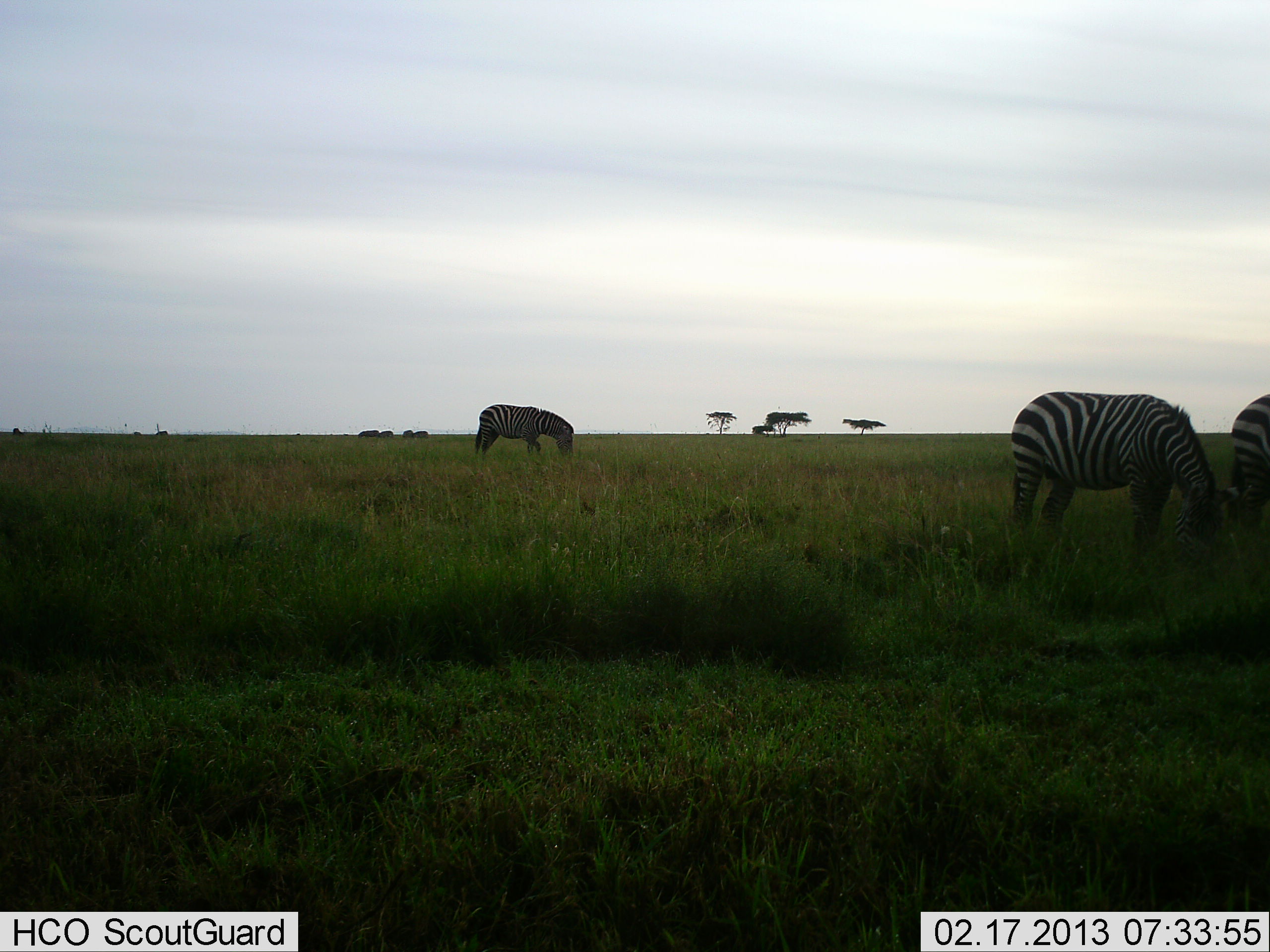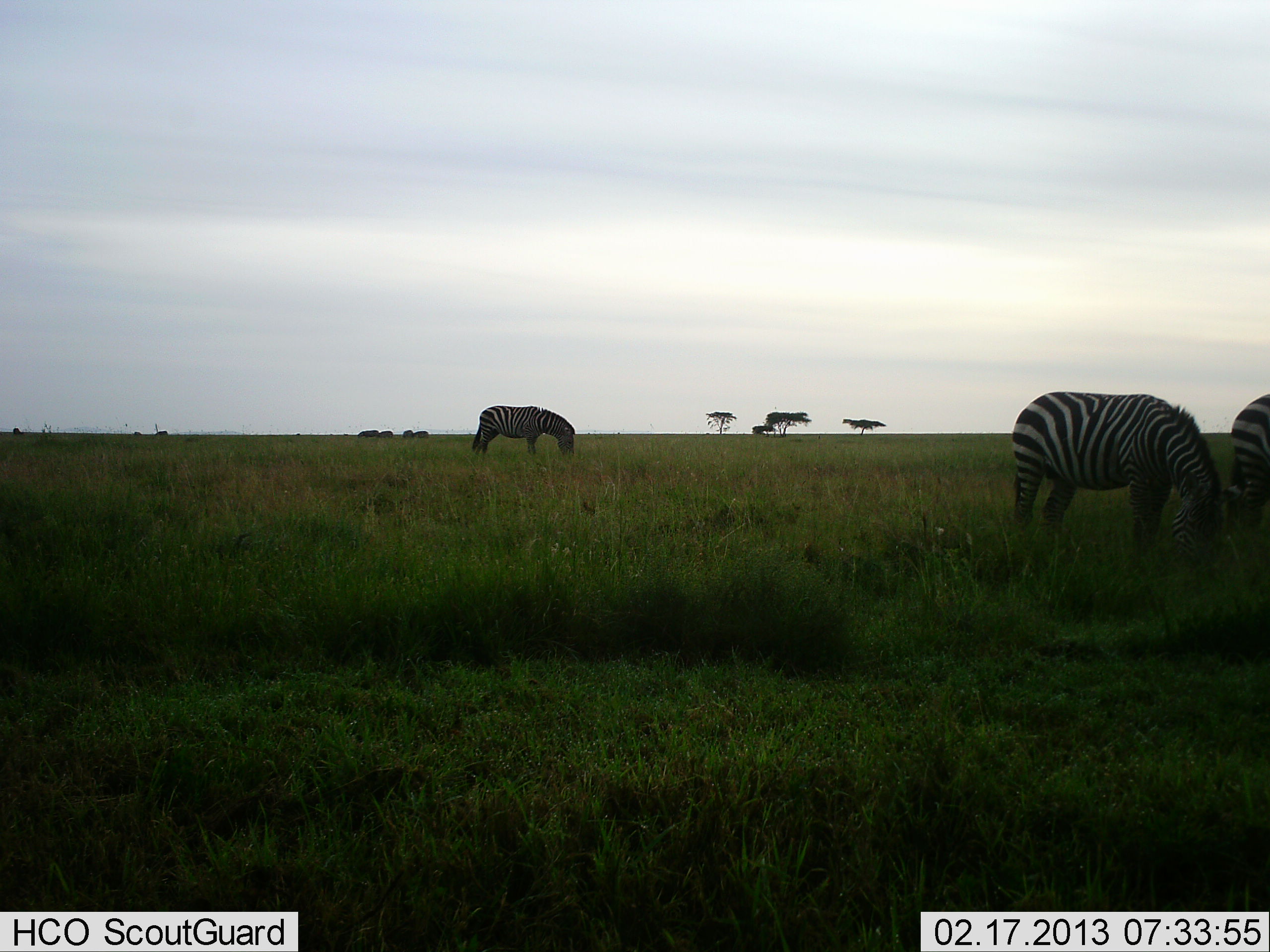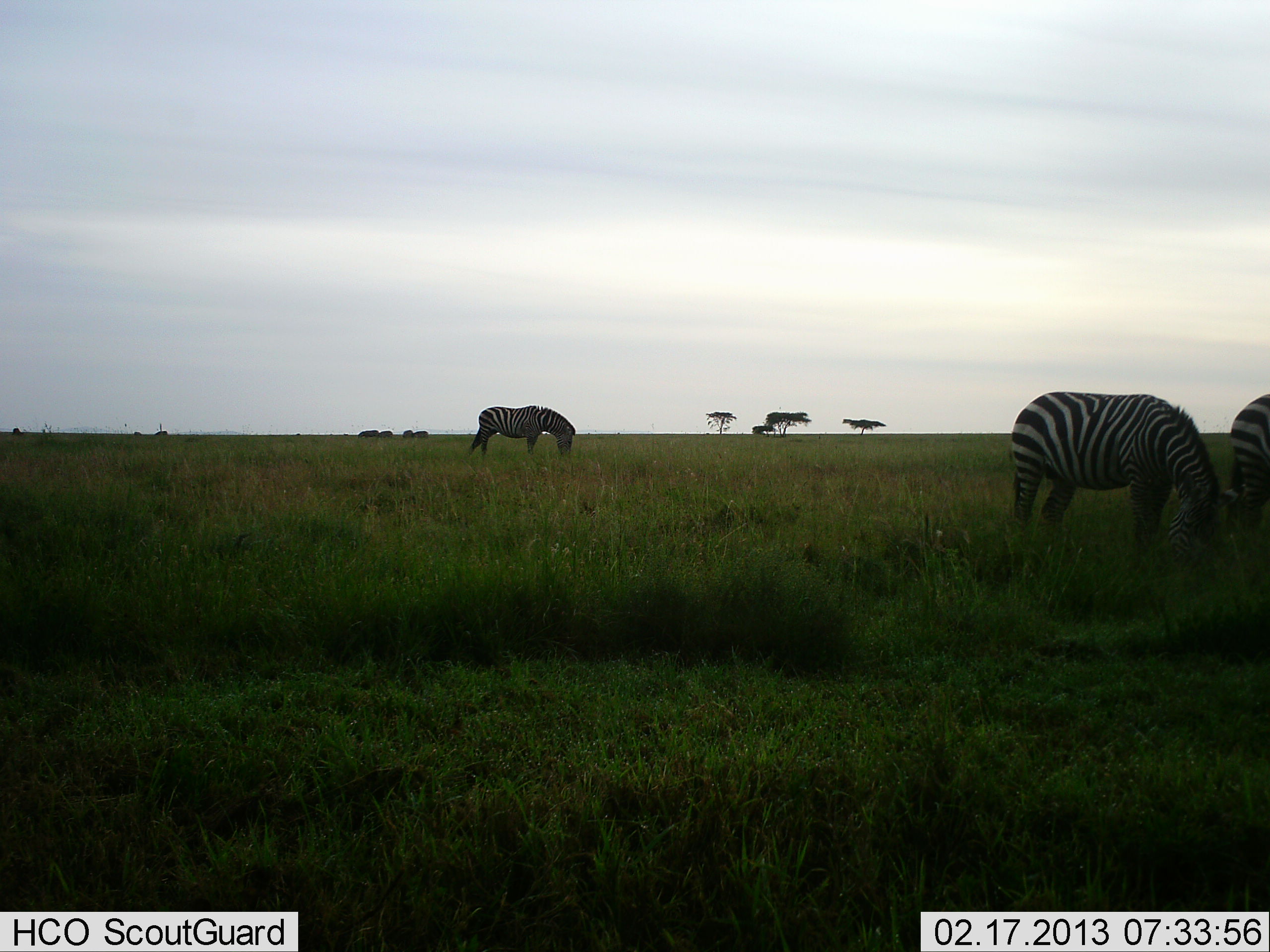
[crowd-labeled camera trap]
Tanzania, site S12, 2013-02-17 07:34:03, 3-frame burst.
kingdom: Animalia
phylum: Chordata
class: Mammalia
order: Perissodactyla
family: Equidae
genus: Equus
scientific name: Equus quagga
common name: plains zebra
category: zebra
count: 3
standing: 20%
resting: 0%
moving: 3%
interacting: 0%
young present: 0%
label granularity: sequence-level